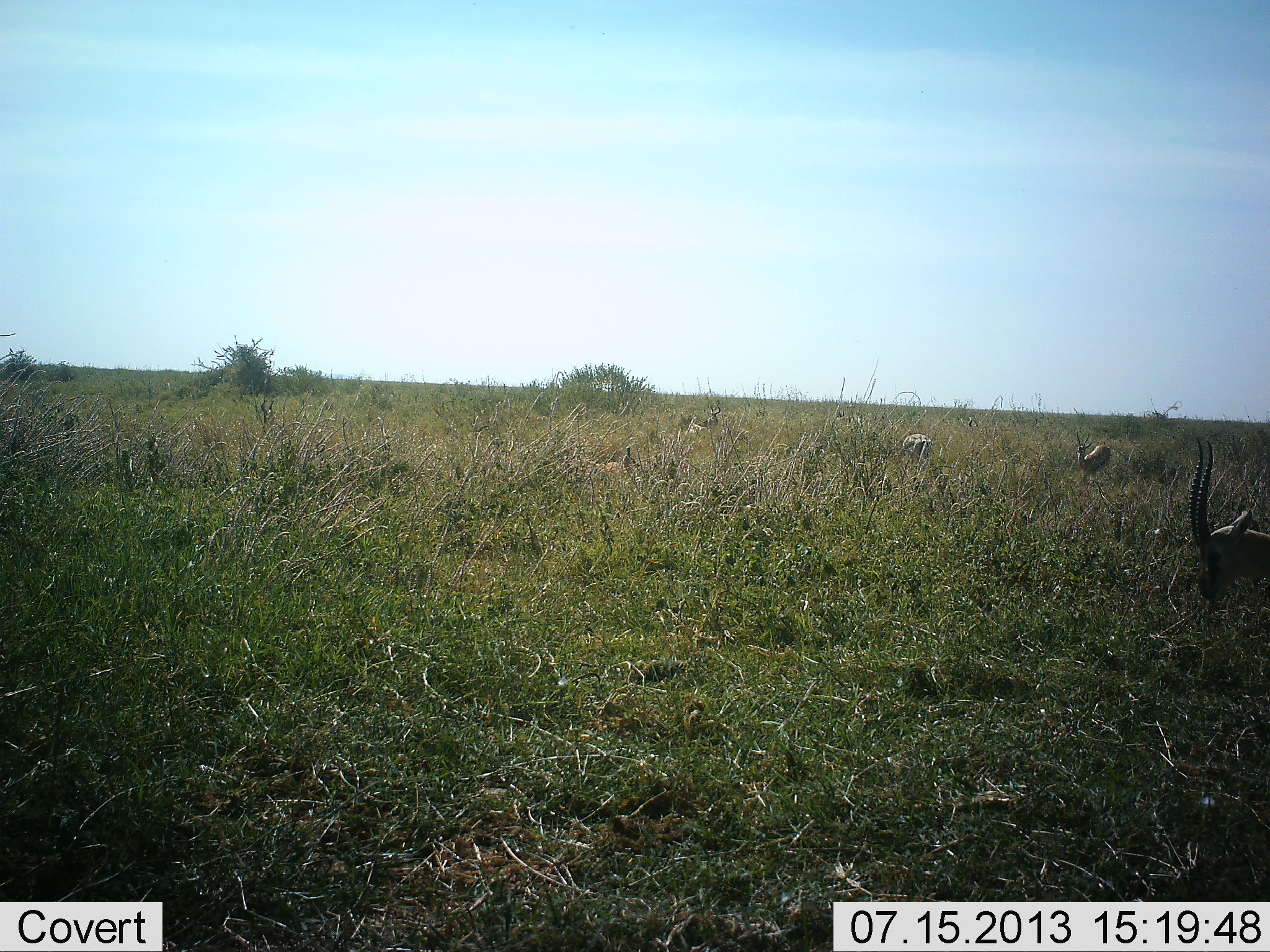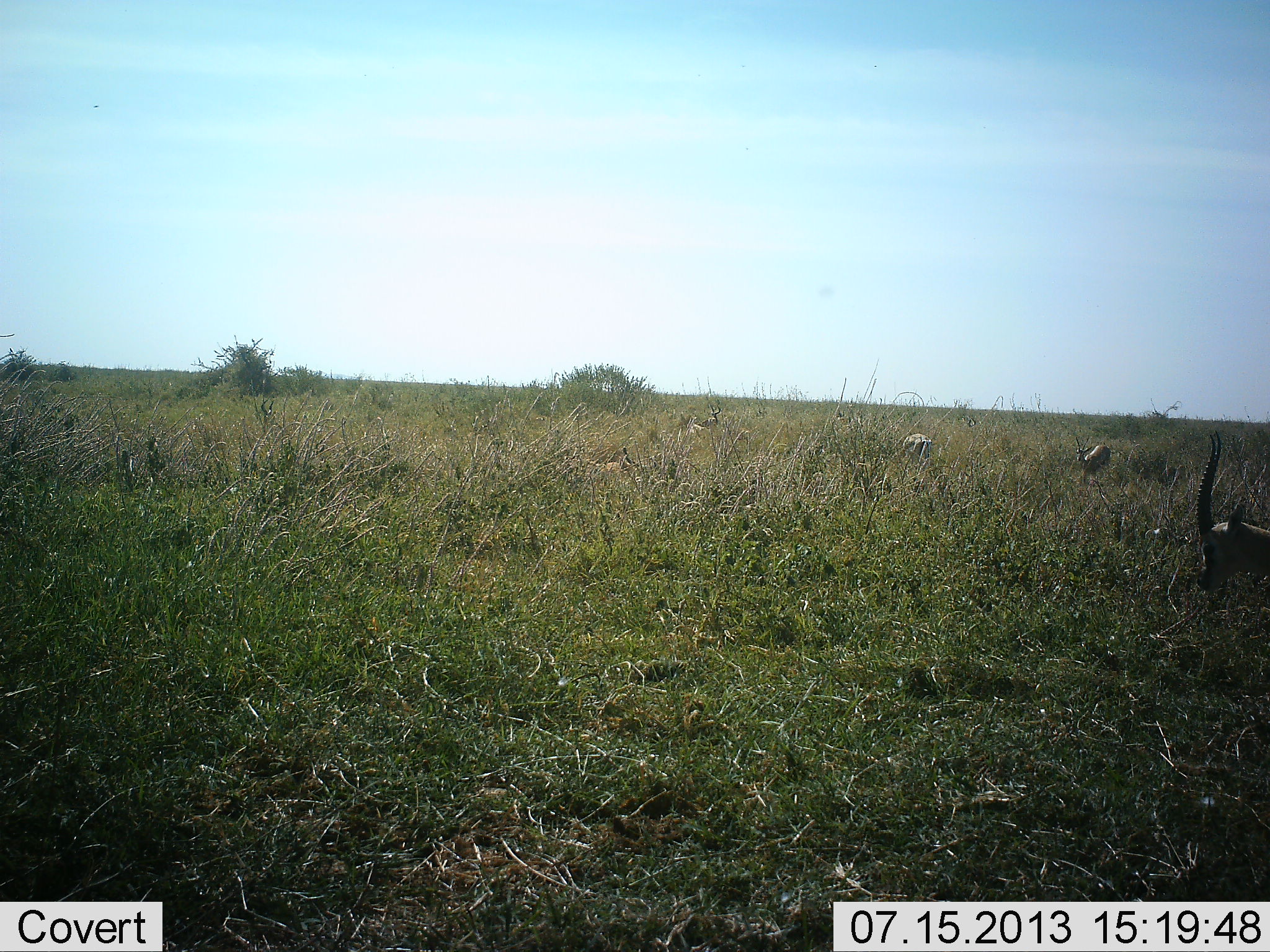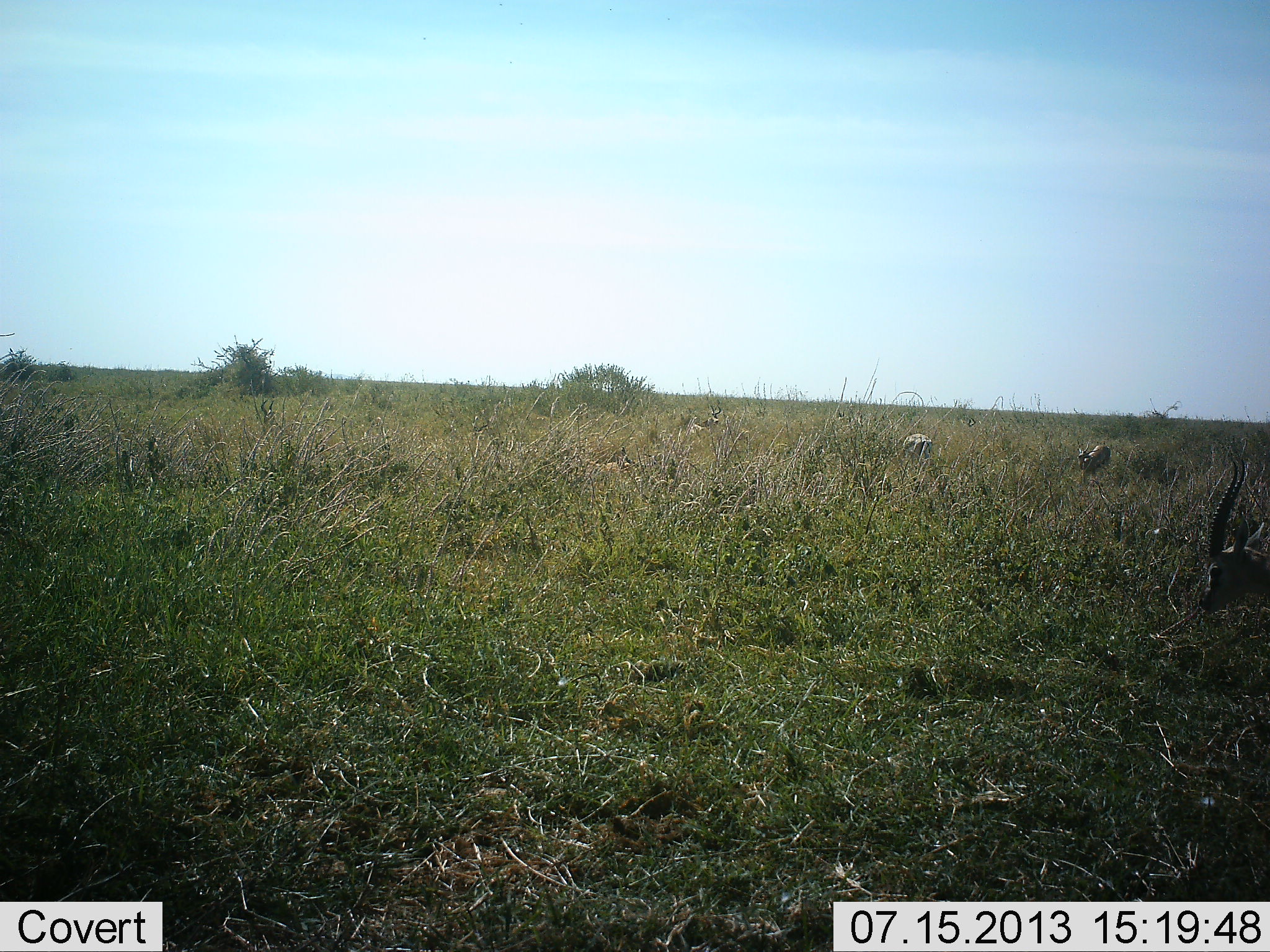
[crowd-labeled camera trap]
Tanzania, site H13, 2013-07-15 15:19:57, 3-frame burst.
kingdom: Animalia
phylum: Chordata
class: Mammalia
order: Artiodactyla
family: Bovidae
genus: Eudorcas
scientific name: Eudorcas thomsonii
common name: thomson's gazelle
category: gazellethomsons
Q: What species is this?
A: Gazellethomsons (thomson's gazelle) (Eudorcas thomsonii).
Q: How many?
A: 4.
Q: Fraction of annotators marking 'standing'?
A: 52%.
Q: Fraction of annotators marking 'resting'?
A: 40%.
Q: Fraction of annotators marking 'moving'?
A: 8%.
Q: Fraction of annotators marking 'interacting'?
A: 0%.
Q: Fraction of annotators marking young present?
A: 12%.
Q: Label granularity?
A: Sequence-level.